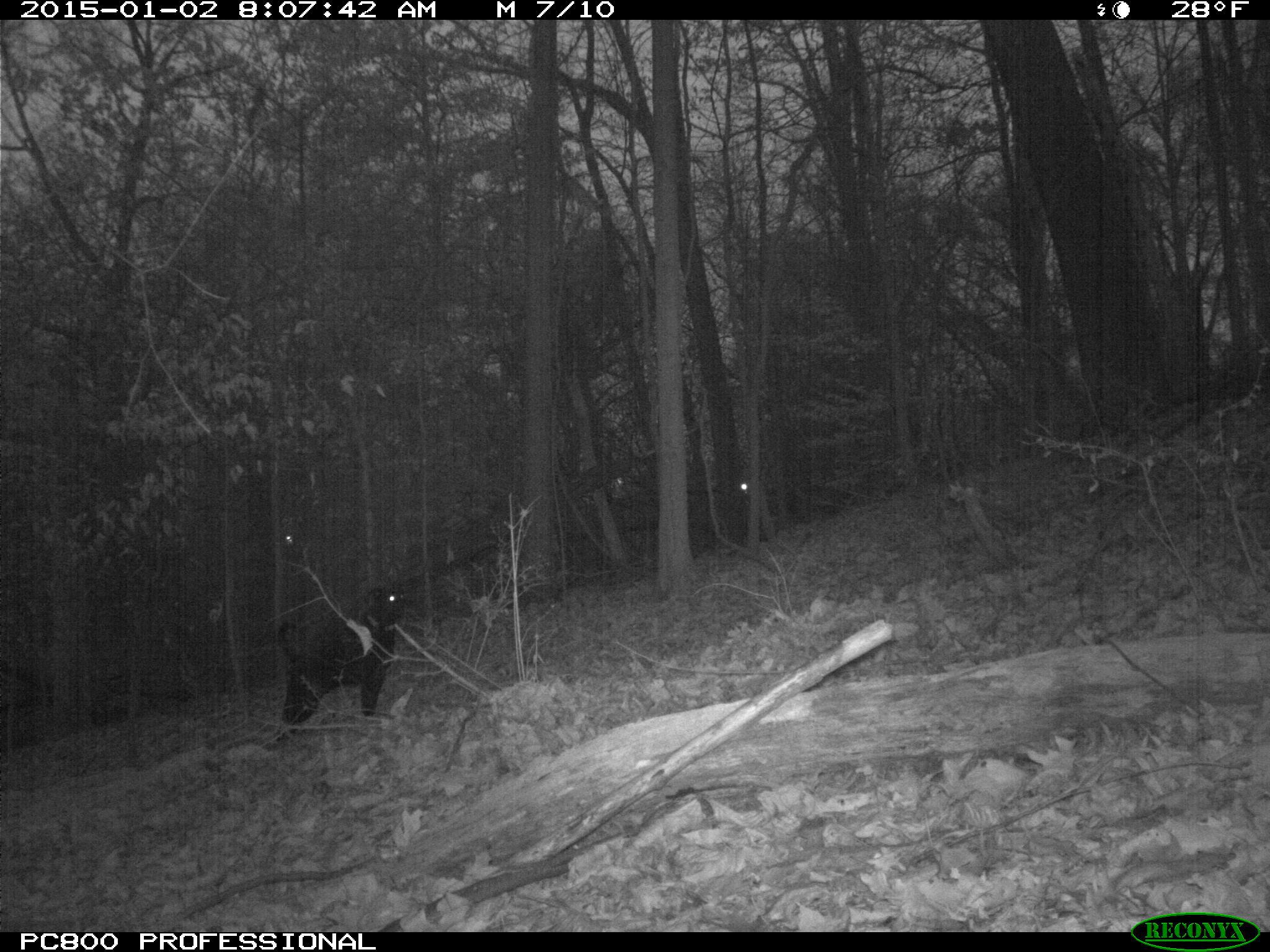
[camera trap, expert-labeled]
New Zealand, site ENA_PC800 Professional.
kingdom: Animalia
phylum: Chordata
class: Mammalia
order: Carnivora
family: Canidae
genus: Canis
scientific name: Canis familiaris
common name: domestic dog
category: dog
Dog (domestic dog) (Canis familiaris).